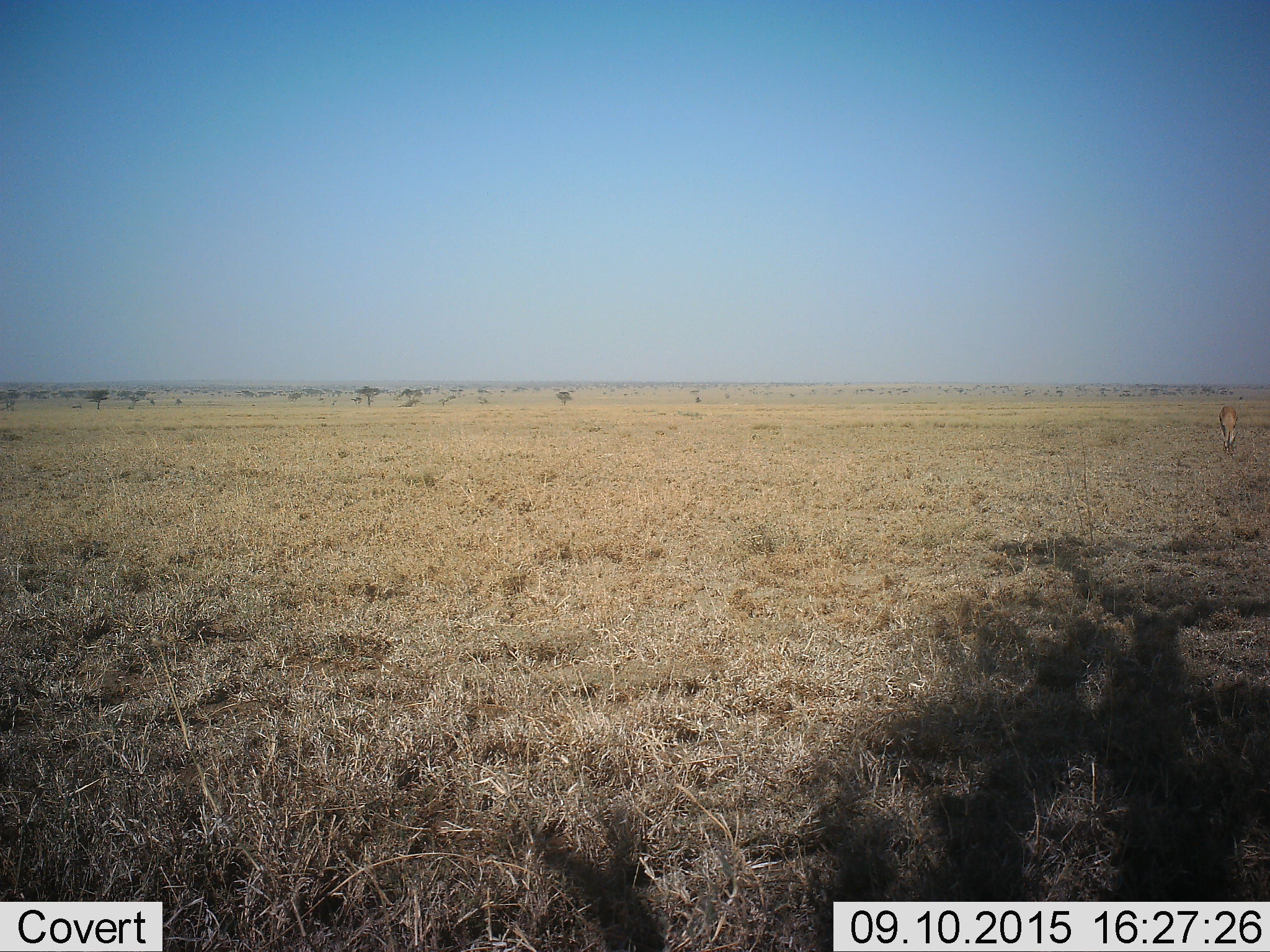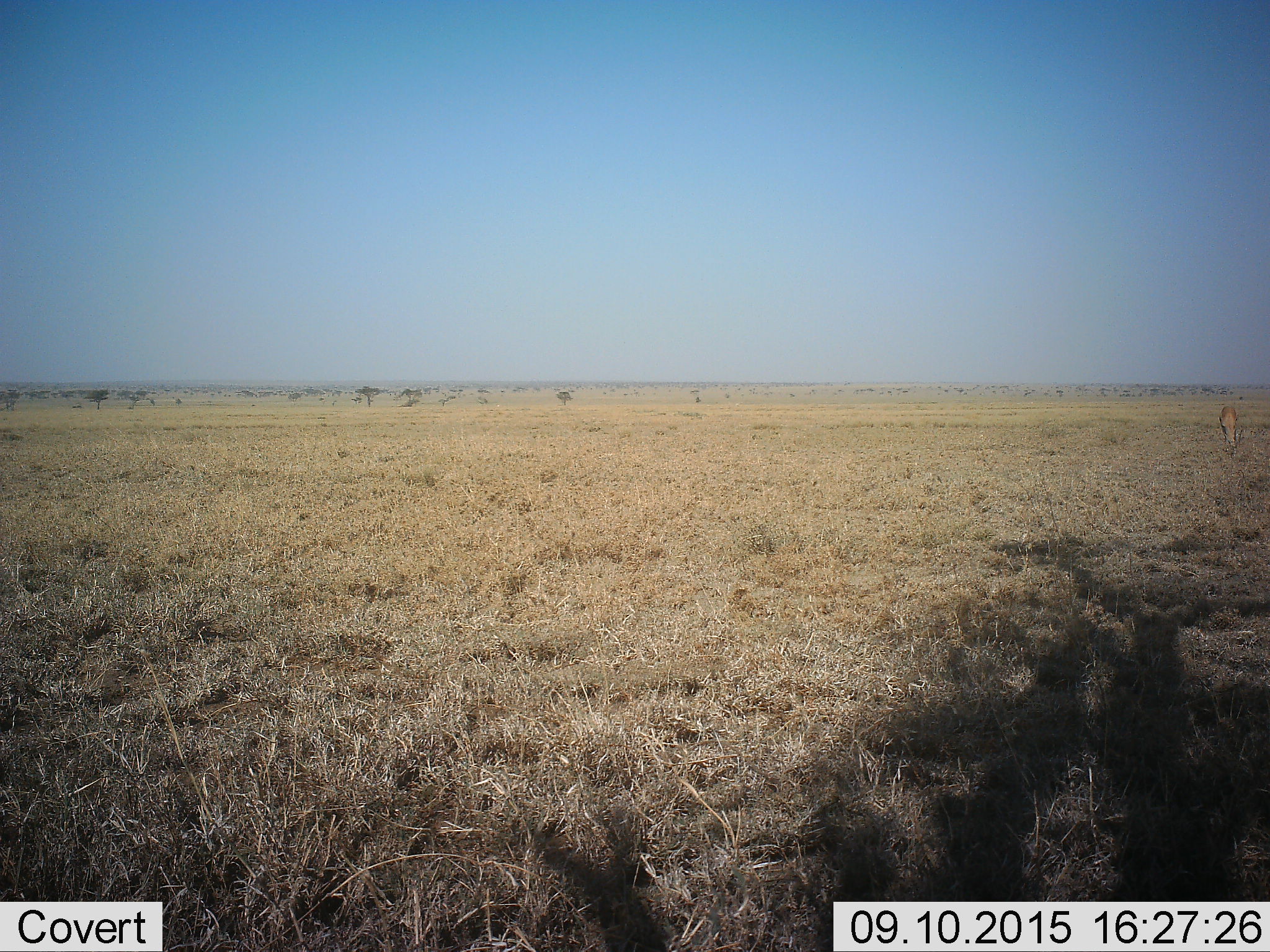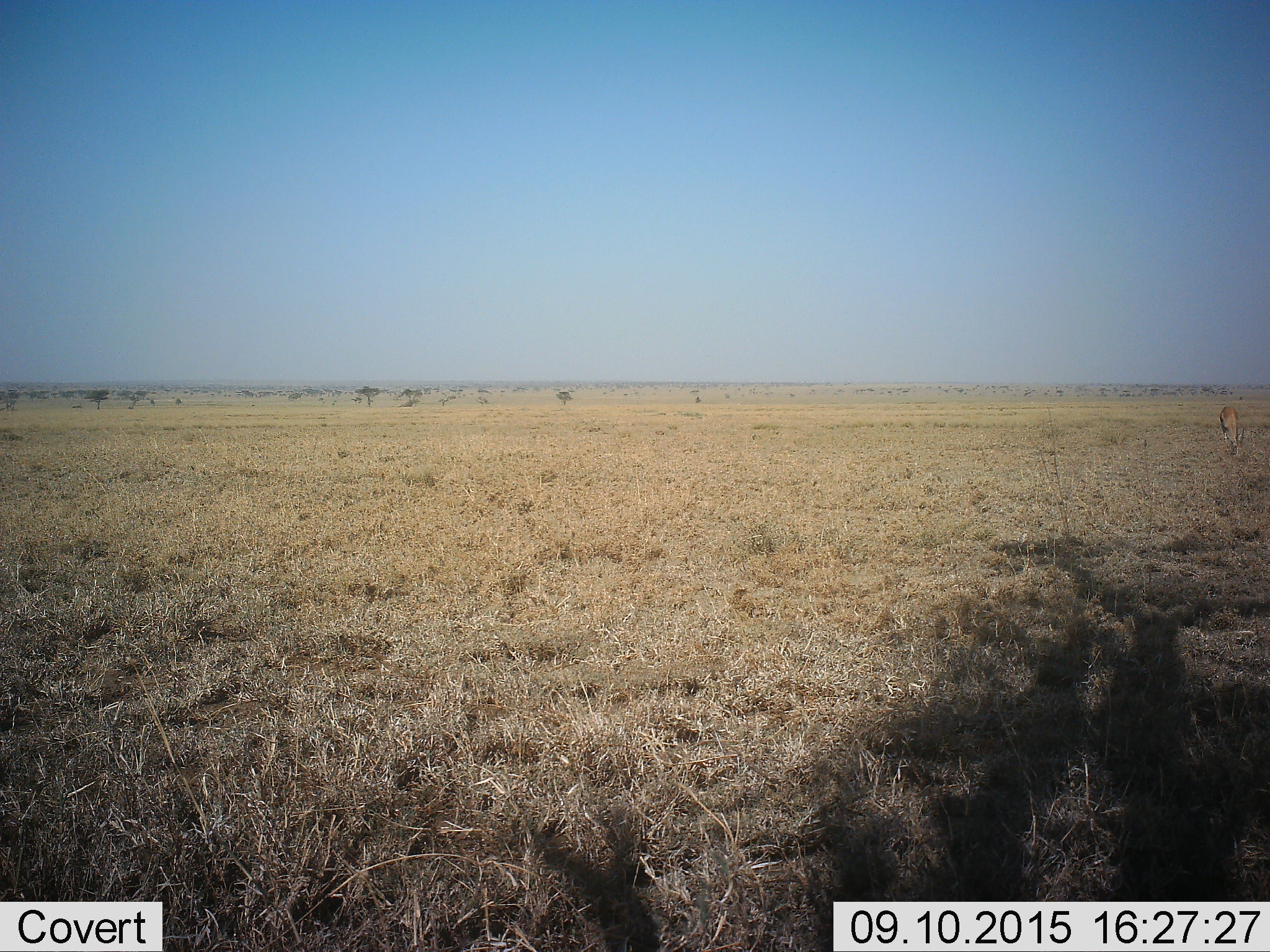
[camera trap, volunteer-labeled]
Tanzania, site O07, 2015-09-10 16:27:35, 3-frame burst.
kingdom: Animalia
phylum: Chordata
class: Mammalia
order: Artiodactyla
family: Bovidae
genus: Eudorcas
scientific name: Eudorcas thomsonii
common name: thomson's gazelle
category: gazellethomsons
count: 1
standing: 0%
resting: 0%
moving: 0%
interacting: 0%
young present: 0%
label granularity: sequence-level